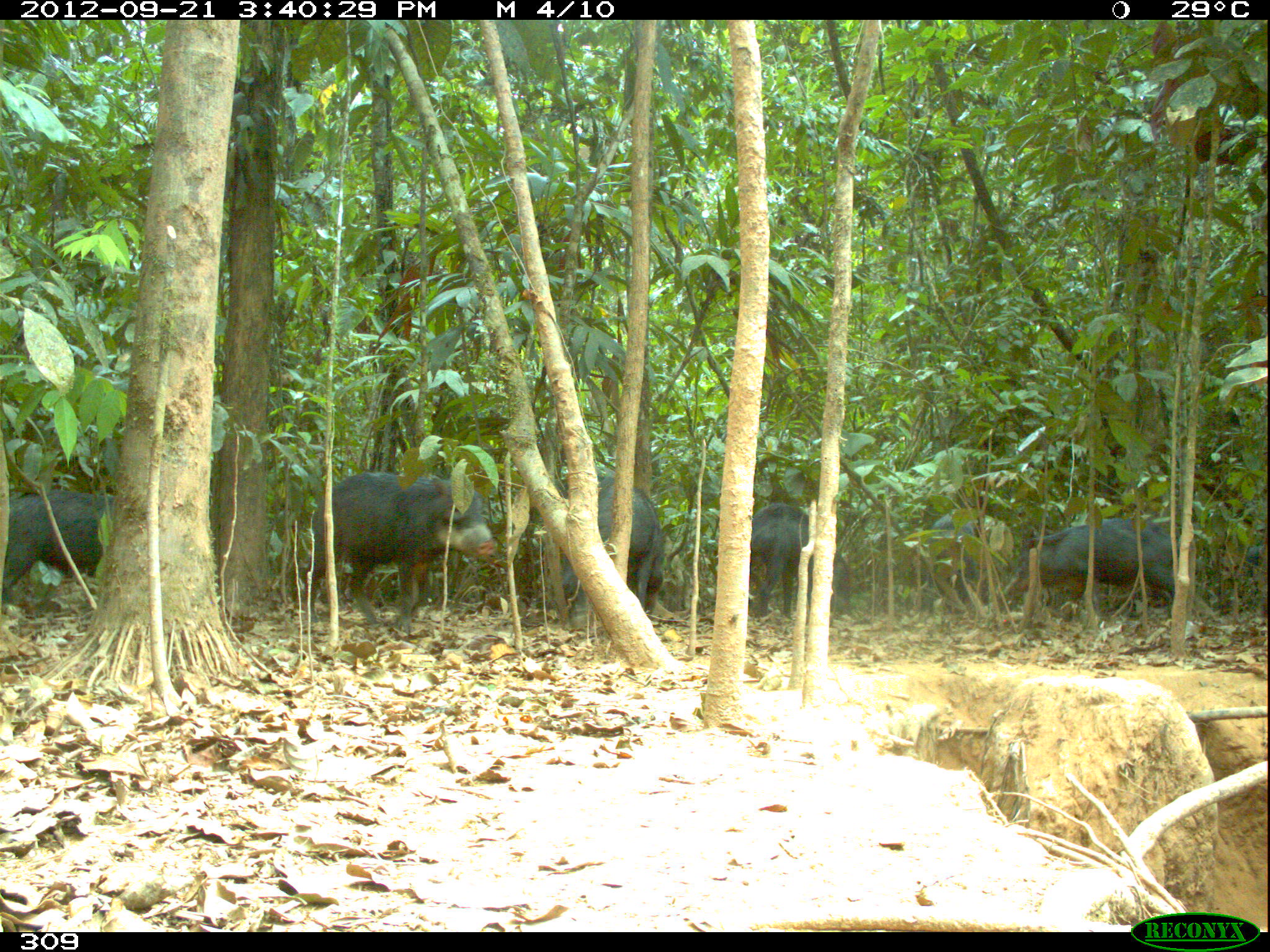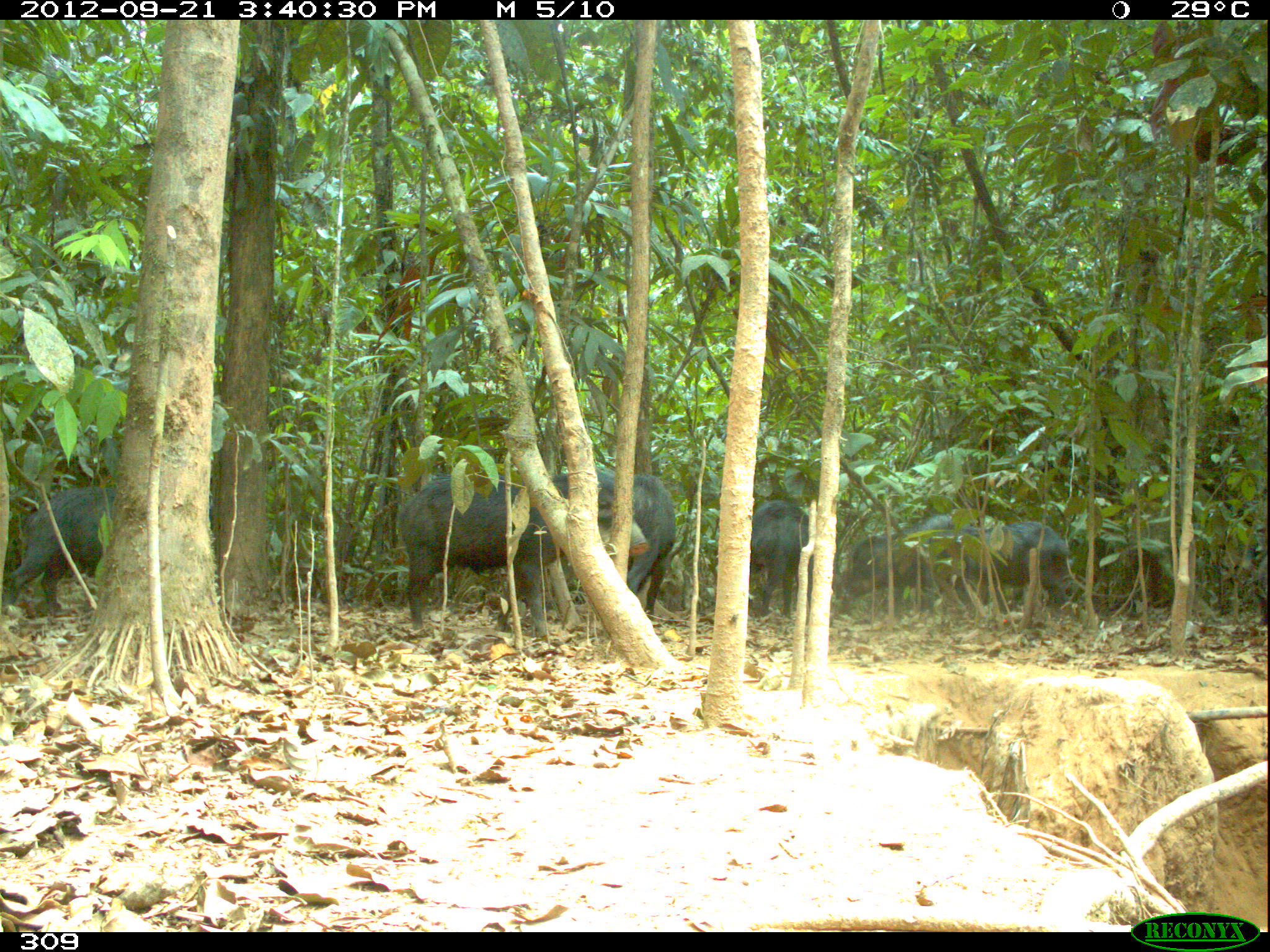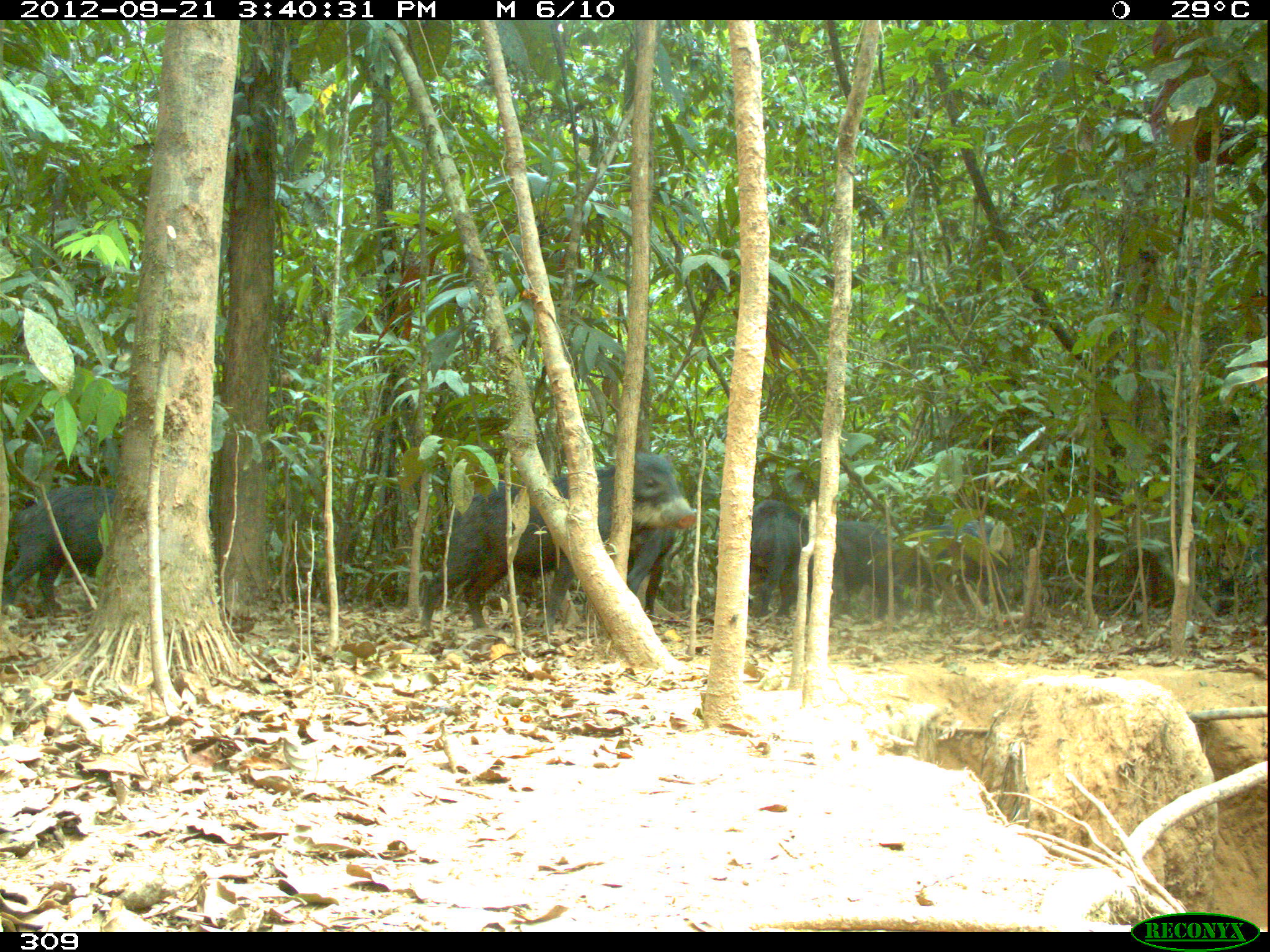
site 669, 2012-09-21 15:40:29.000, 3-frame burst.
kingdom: Animalia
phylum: Chordata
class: Mammalia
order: Artiodactyla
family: Tayassuidae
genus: Tayassu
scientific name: Tayassu pecari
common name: white-lipped peccary